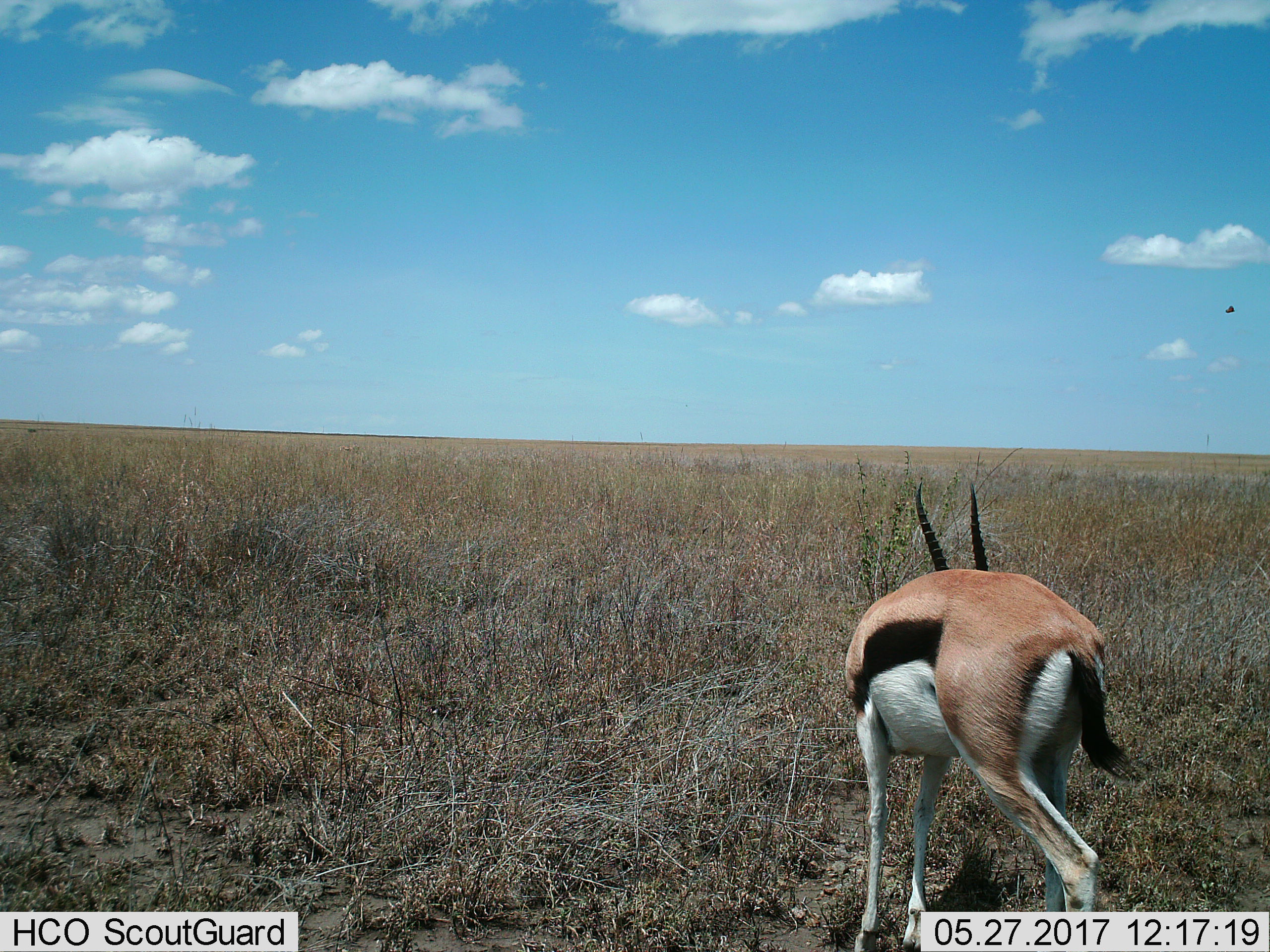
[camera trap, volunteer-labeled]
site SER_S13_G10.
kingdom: Animalia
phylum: Chordata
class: Mammalia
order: Artiodactyla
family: Bovidae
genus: Eudorcas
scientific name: Eudorcas thomsonii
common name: thomson's gazelle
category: gazellethomsons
Gazellethomsons (thomson's gazelle) (Eudorcas thomsonii), count 1. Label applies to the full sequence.